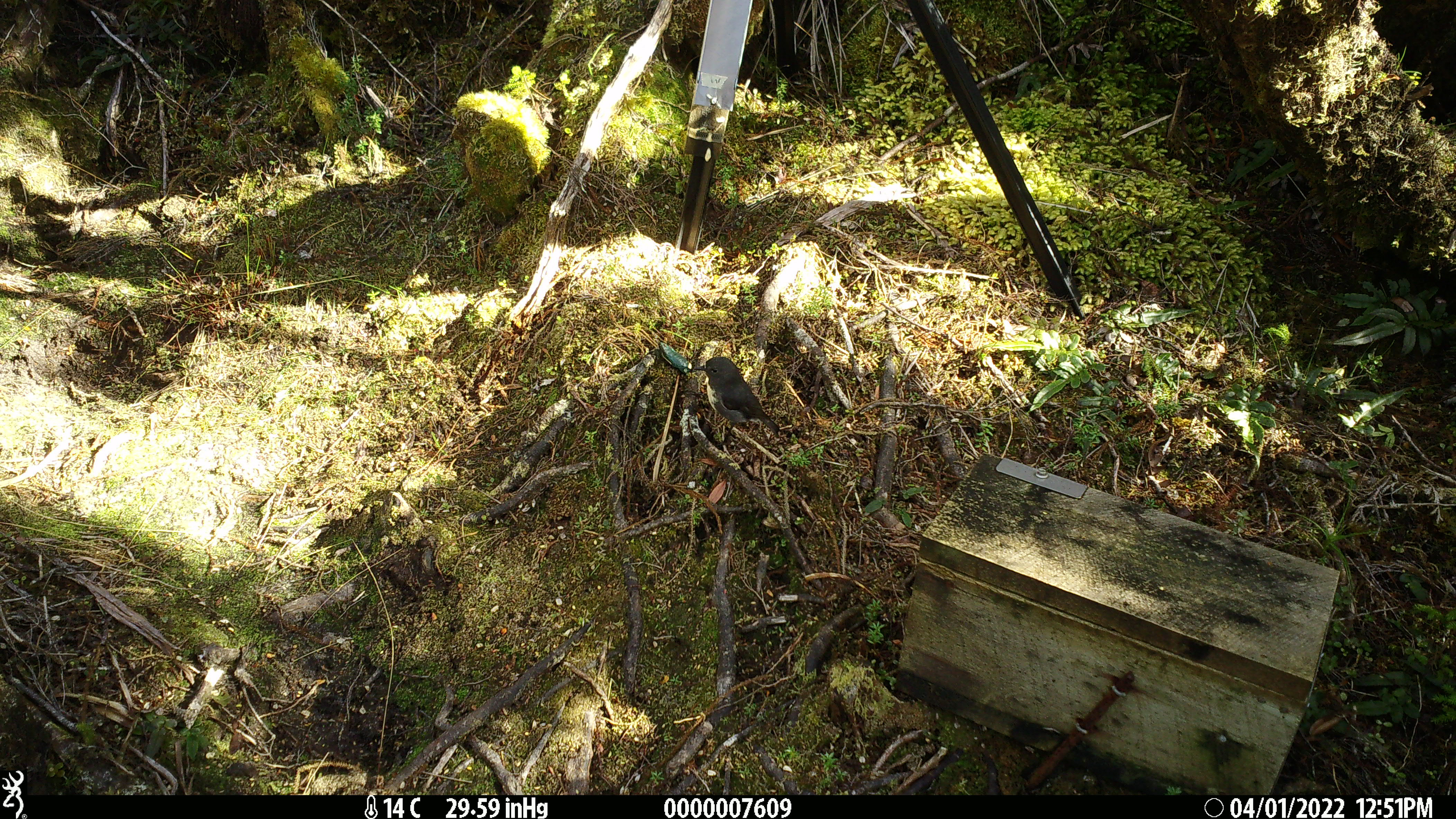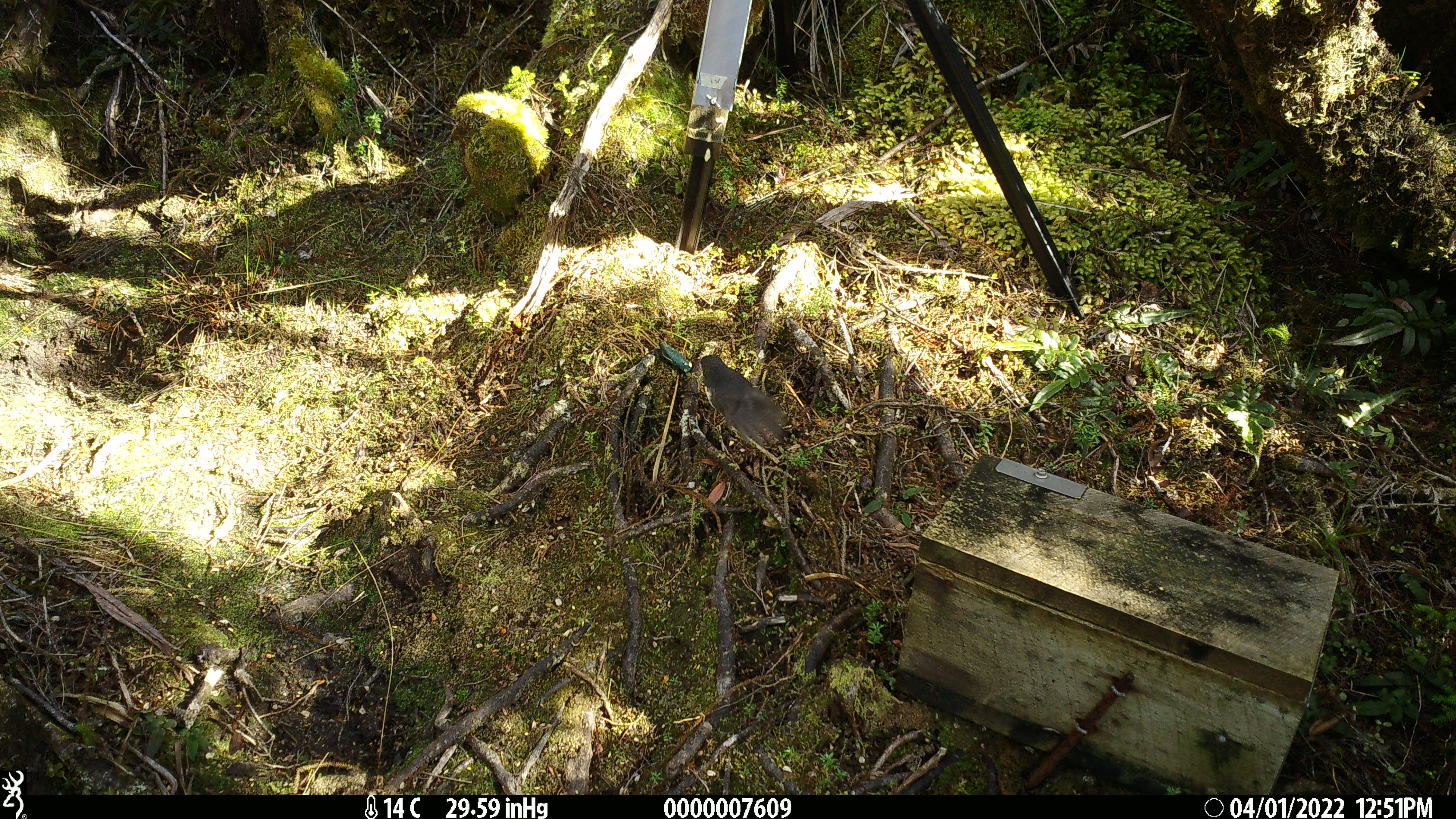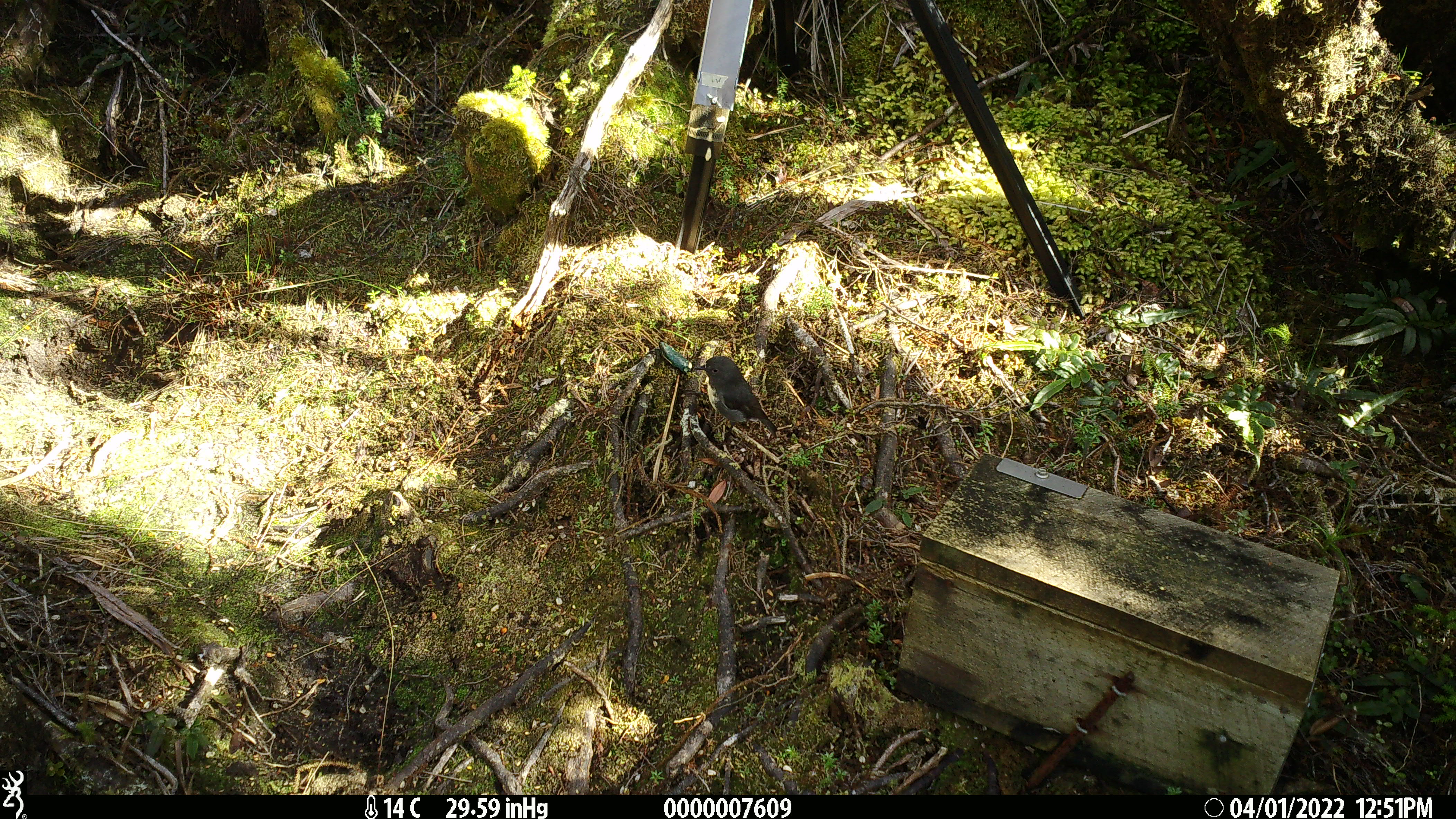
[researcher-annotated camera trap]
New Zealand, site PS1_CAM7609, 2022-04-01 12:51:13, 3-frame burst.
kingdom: Animalia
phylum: Chordata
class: Aves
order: Passeriformes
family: Petroicidae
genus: Petroica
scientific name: Petroica australis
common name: new zealand robin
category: robin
Robin (new zealand robin) (Petroica australis).